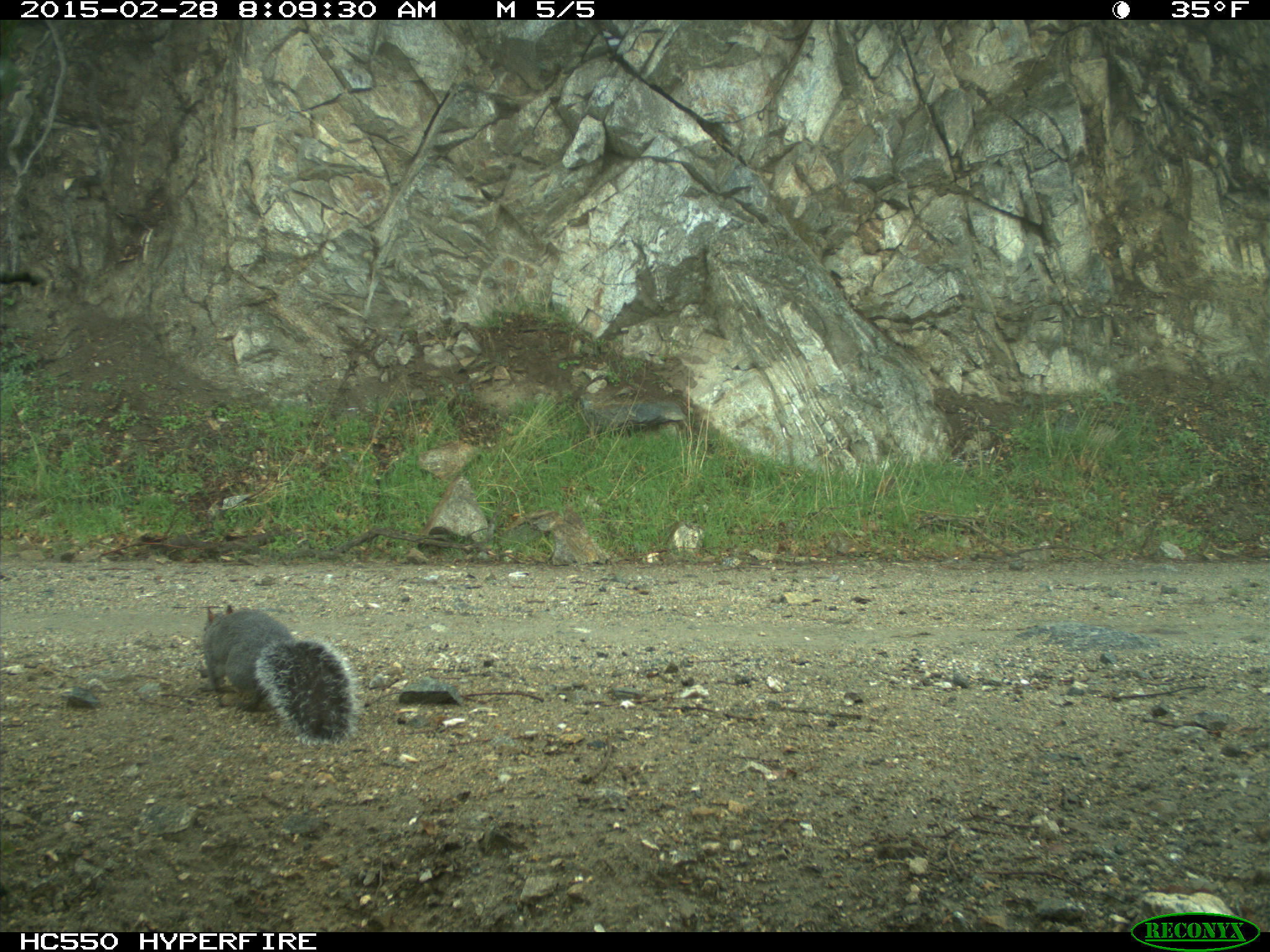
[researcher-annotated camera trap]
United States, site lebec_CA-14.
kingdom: Animalia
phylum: Chordata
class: Mammalia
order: Rodentia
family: Sciuridae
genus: Sciurus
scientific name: Sciurus carolinensis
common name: eastern gray squirrel